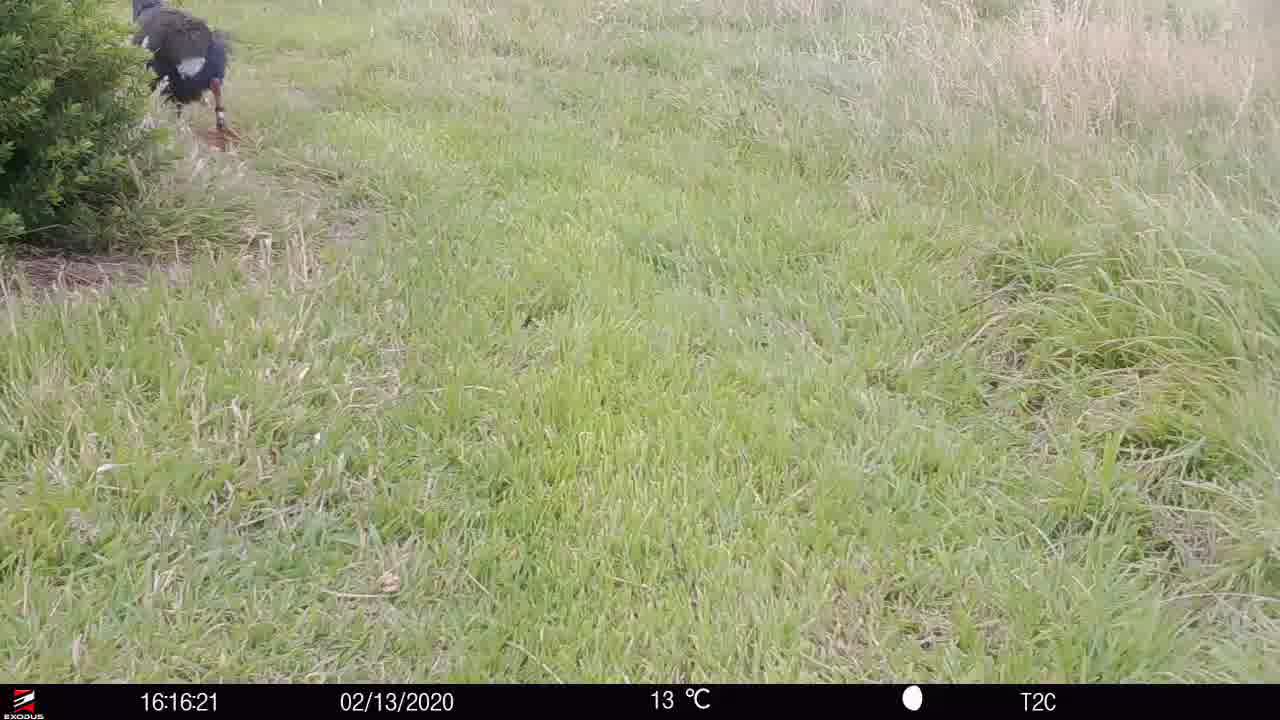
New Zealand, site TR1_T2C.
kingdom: Animalia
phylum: Chordata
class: Aves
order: Gruiformes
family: Rallidae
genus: Porphyrio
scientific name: Porphyrio mantelli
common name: takahe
Takahe (Porphyrio mantelli).